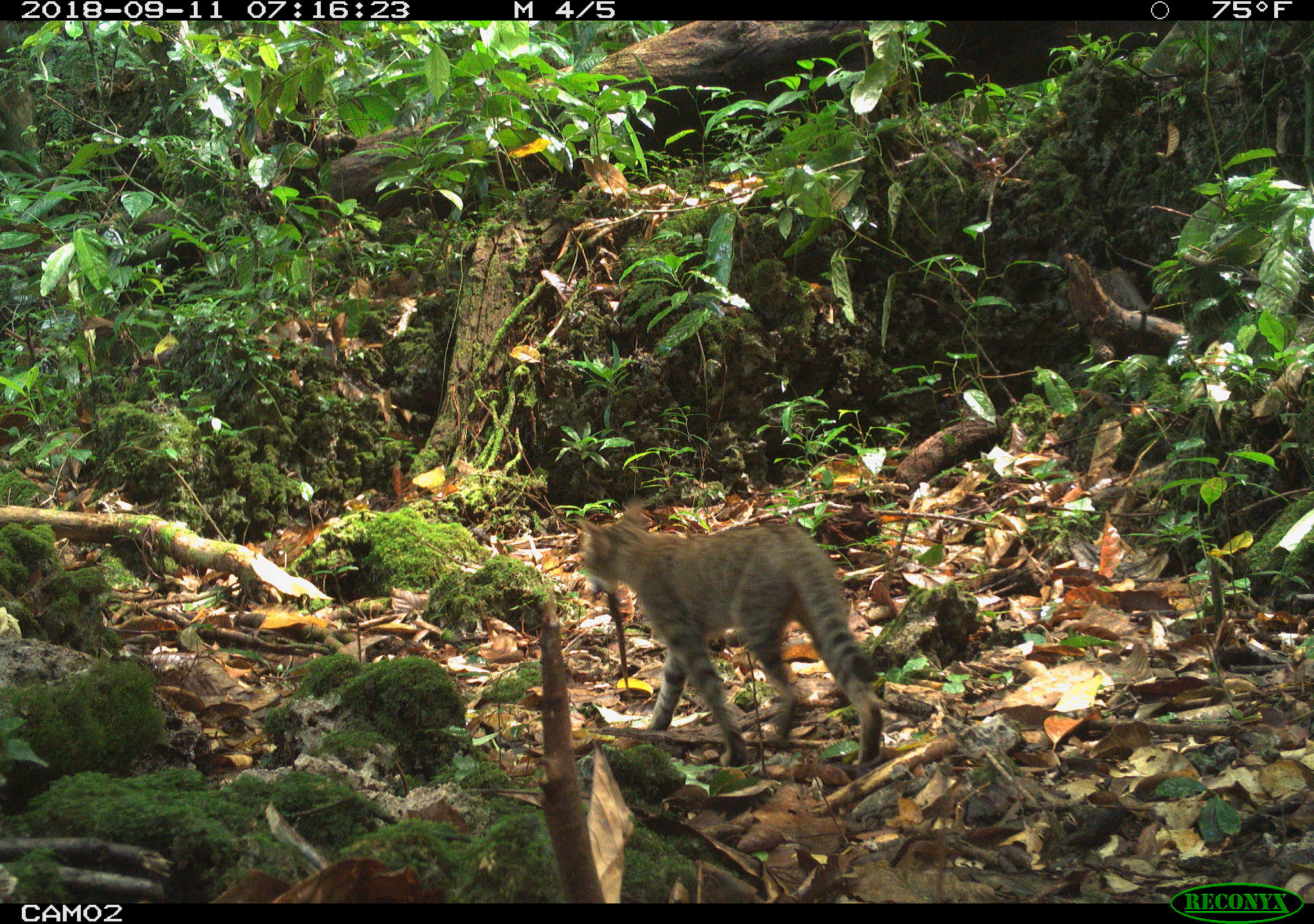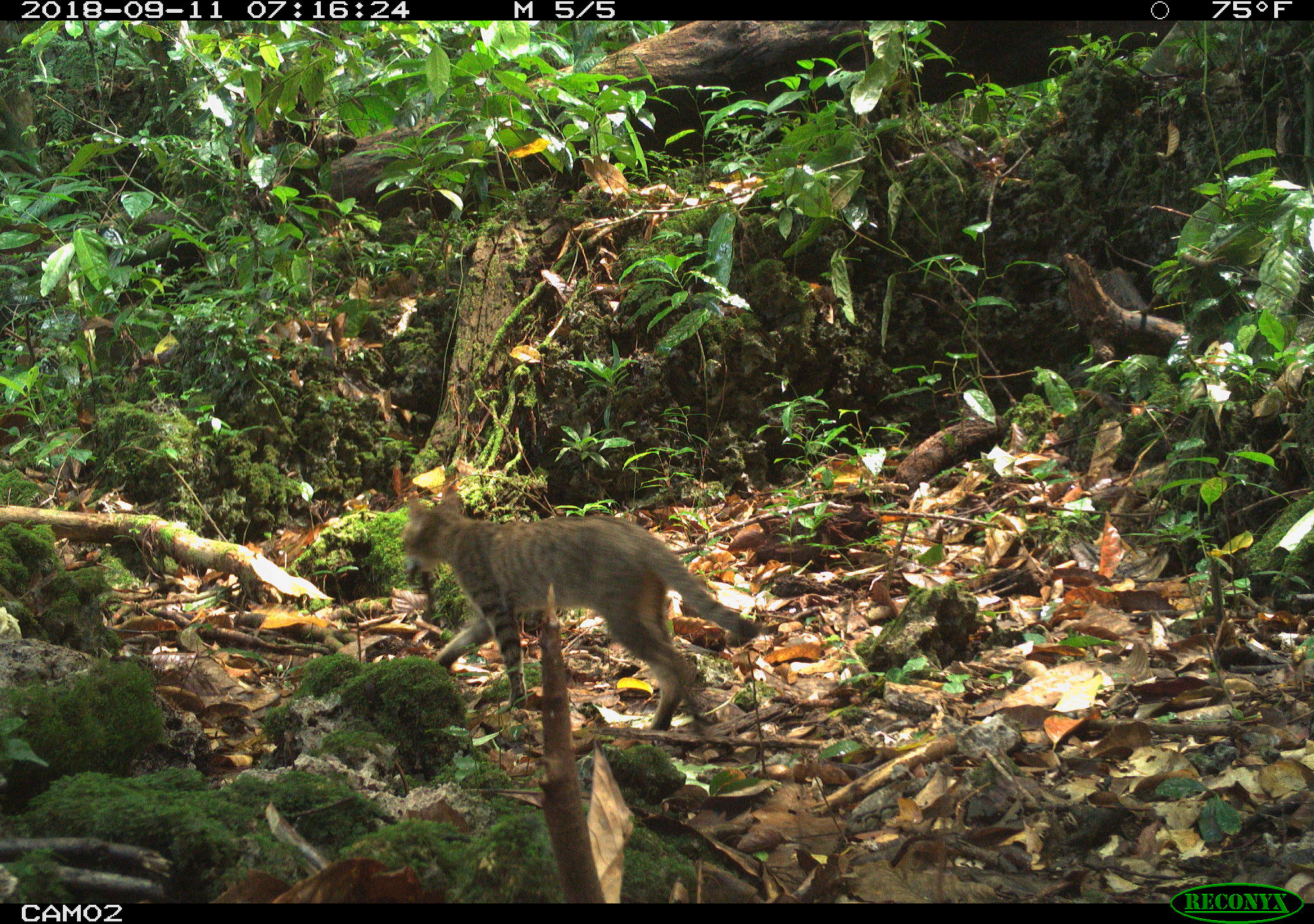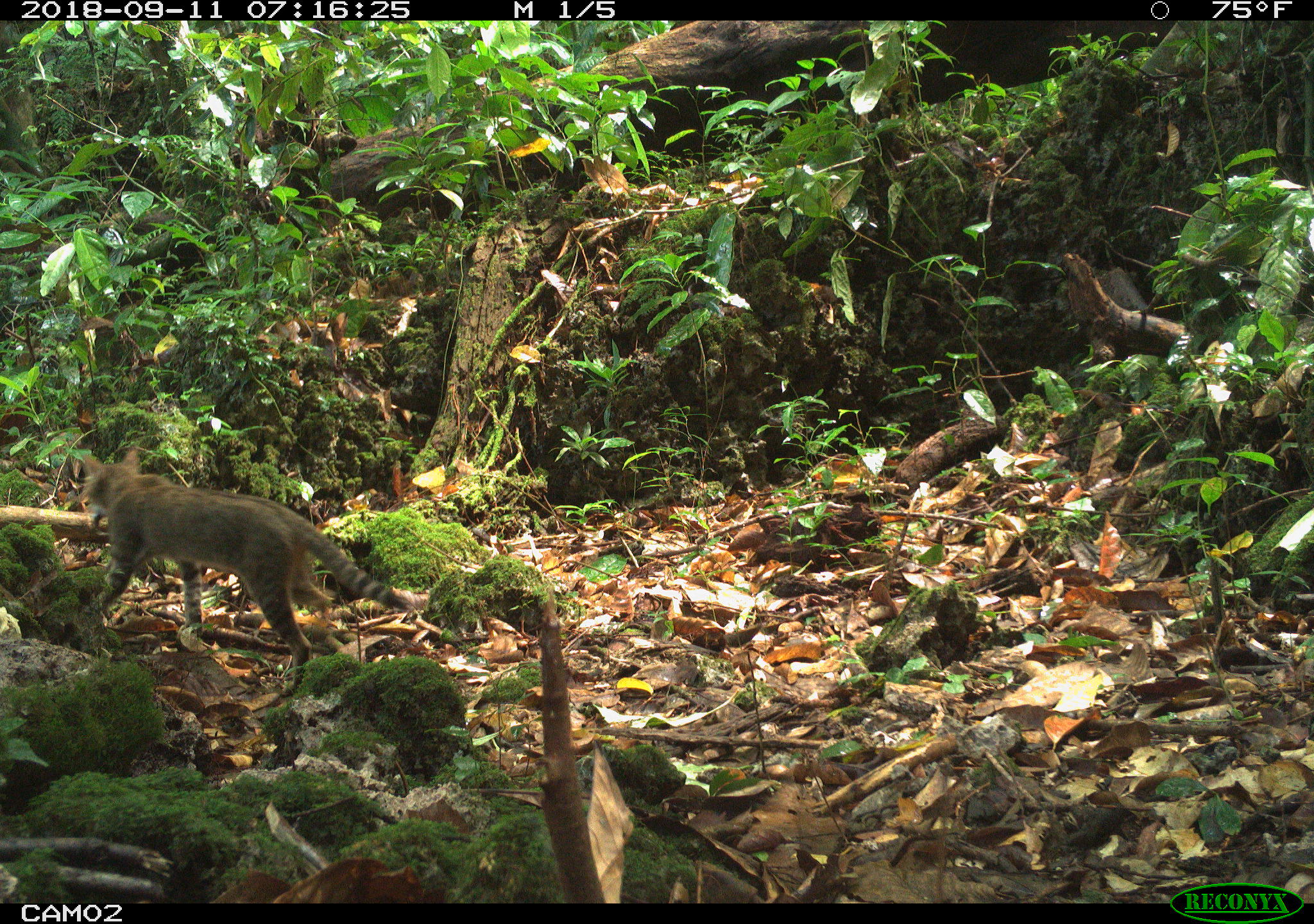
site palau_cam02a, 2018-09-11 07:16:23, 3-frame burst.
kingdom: Animalia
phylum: Chordata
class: Mammalia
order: Carnivora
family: Felidae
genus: Felis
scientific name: Felis catus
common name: cat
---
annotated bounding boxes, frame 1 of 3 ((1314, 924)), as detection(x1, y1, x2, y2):
cat: detection(573, 497, 885, 773)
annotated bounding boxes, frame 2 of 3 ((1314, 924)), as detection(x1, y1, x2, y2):
cat: detection(395, 475, 752, 740)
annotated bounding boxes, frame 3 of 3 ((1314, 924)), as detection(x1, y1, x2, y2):
cat: detection(64, 449, 421, 687)